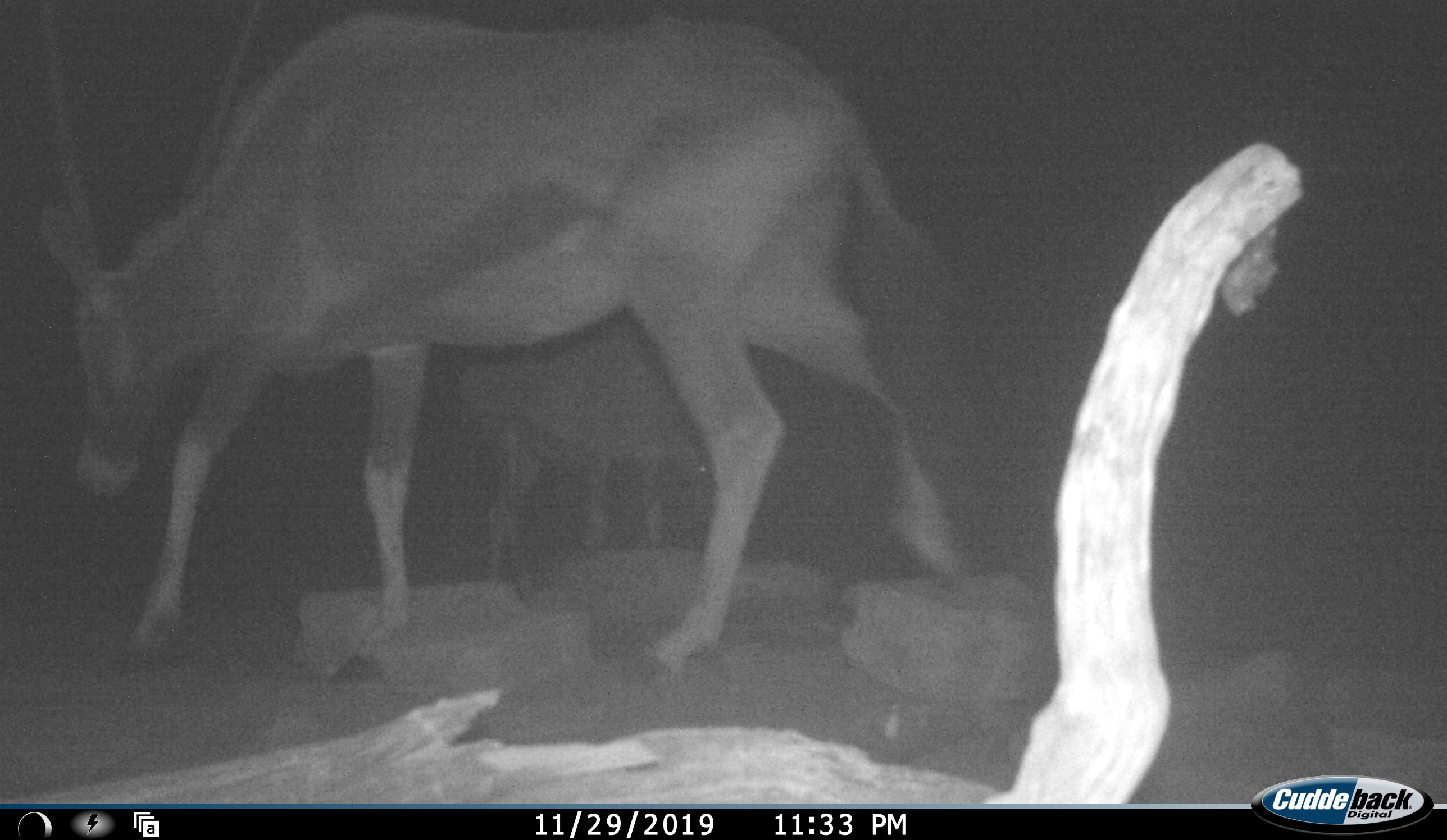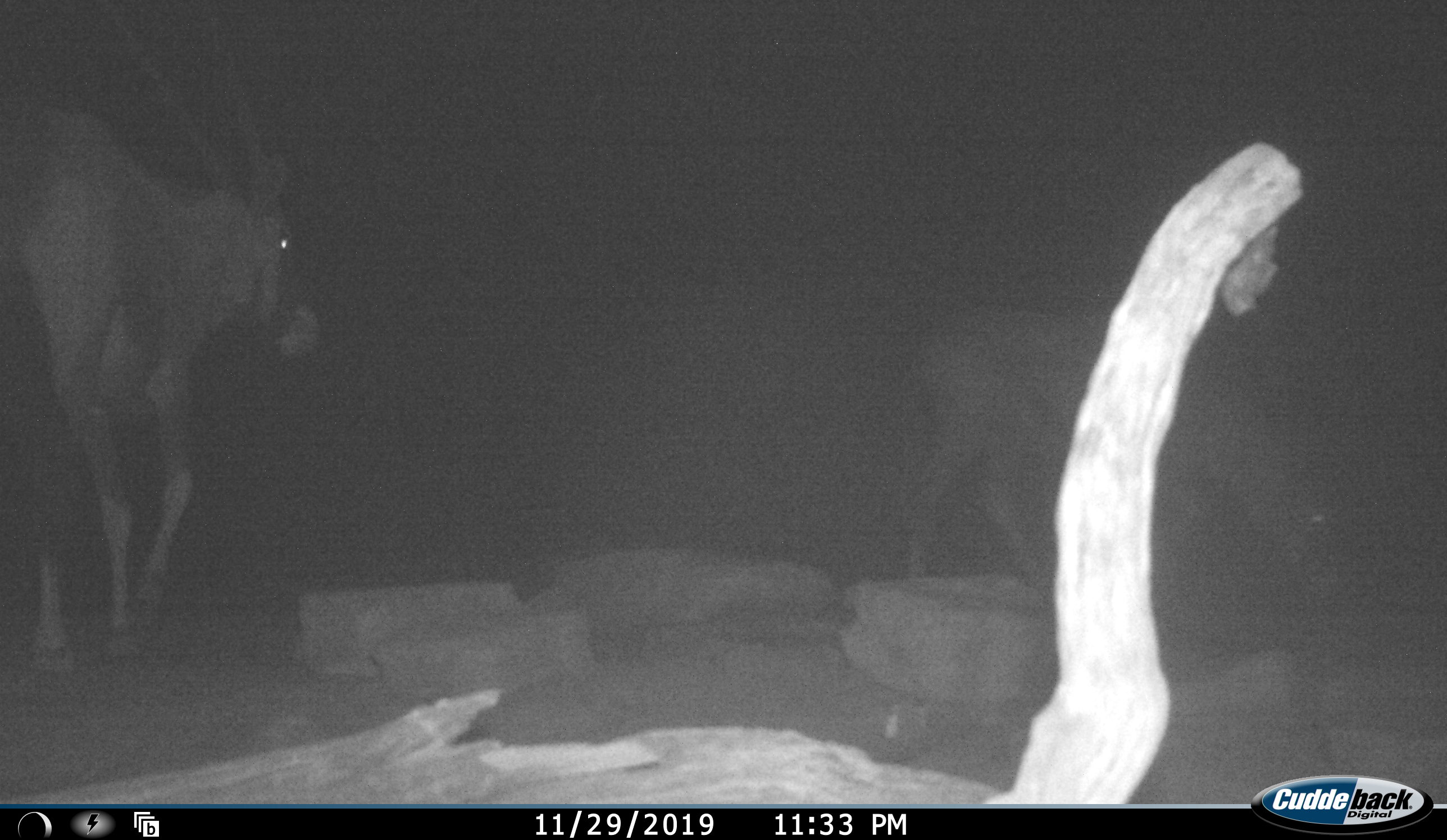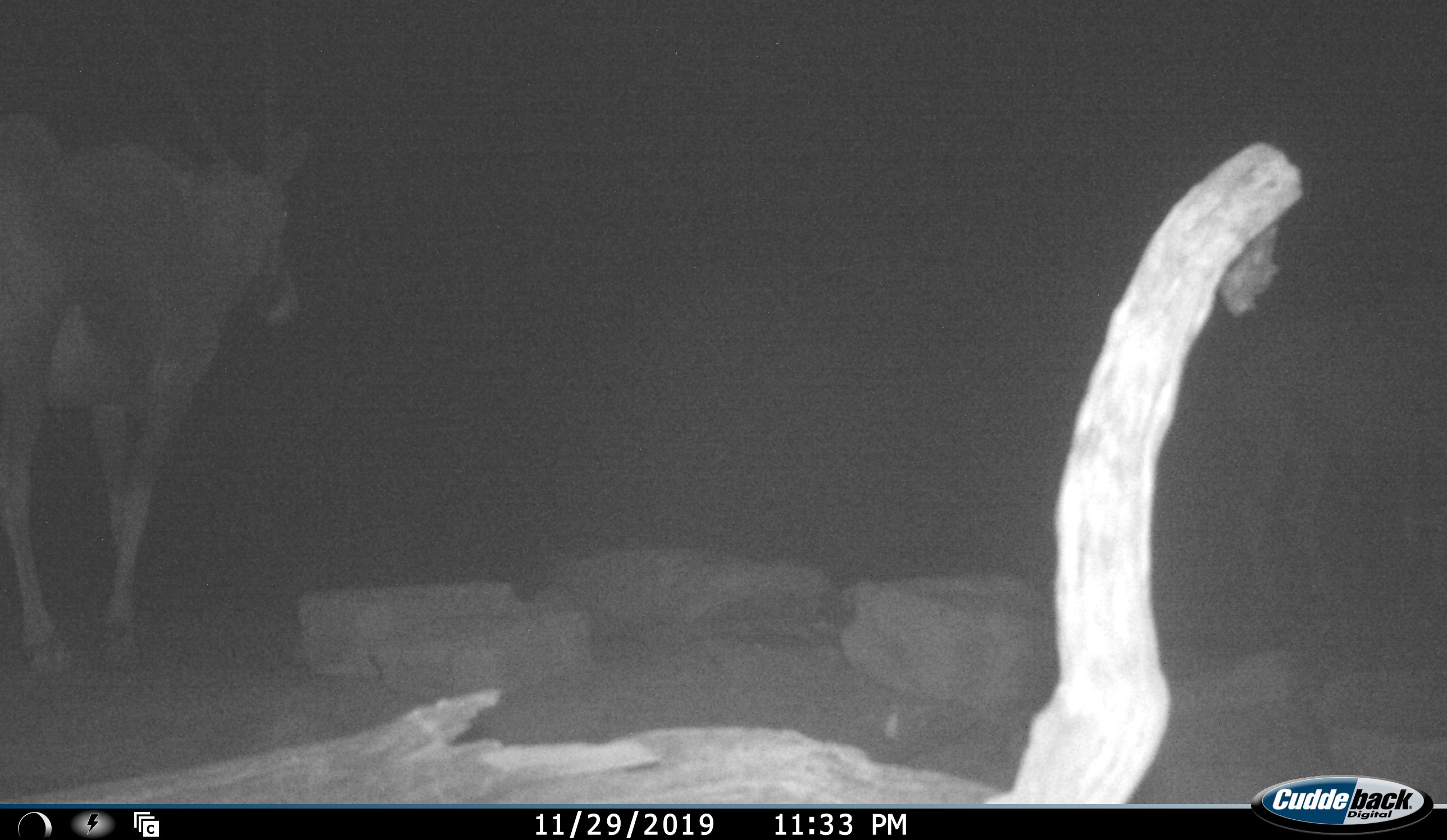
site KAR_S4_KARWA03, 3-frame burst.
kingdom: Animalia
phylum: Chordata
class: Mammalia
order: Artiodactyla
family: Bovidae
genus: Oryx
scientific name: Oryx gazella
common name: gemsbok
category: oryx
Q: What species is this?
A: Oryx (gemsbok) (Oryx gazella).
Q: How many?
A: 2.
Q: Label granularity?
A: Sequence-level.